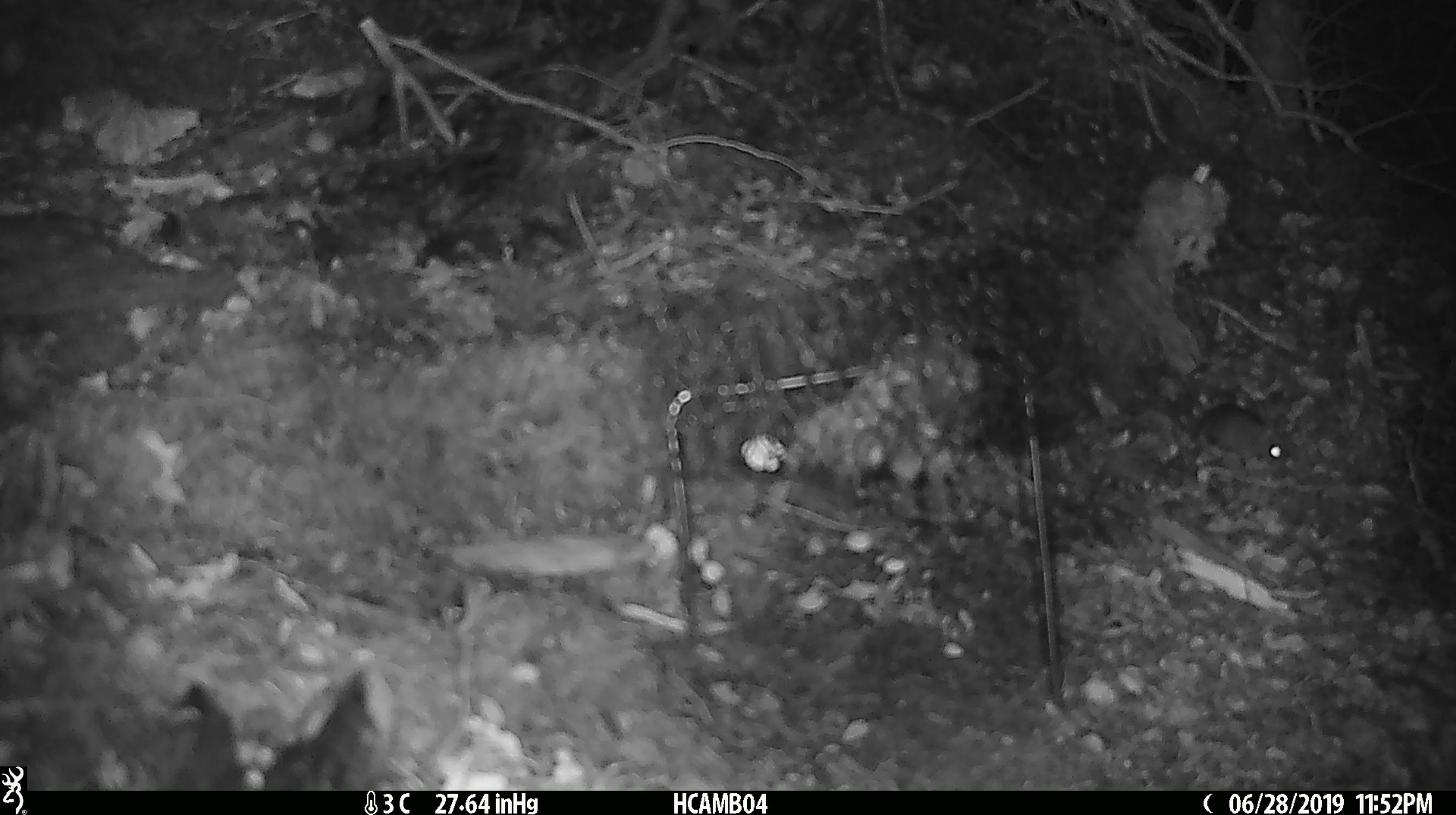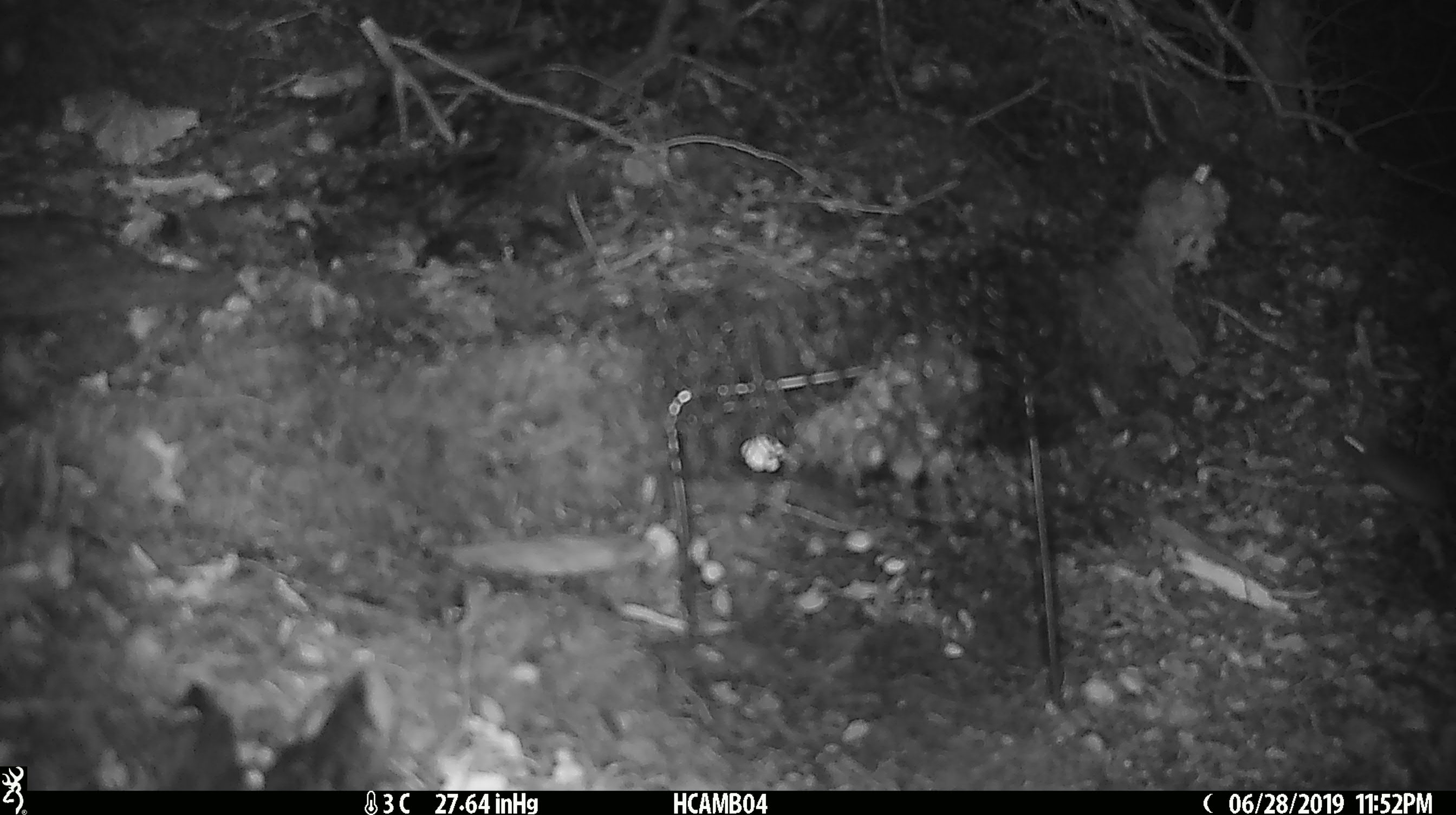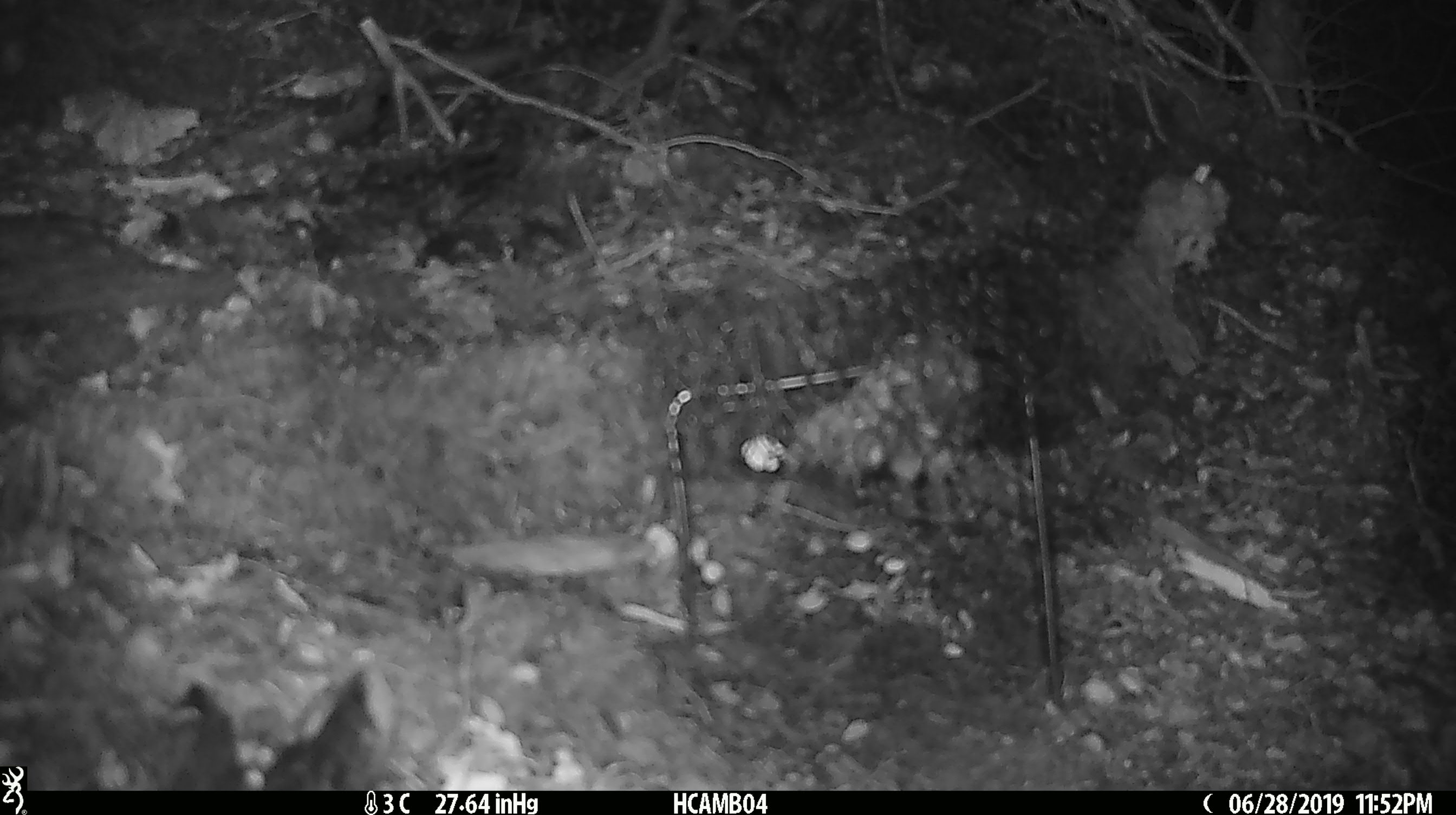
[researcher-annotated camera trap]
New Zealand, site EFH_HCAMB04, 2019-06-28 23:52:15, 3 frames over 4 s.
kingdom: Animalia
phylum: Chordata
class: Mammalia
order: Rodentia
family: Muridae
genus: Mus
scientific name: Mus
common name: mouse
Mouse (Mus).